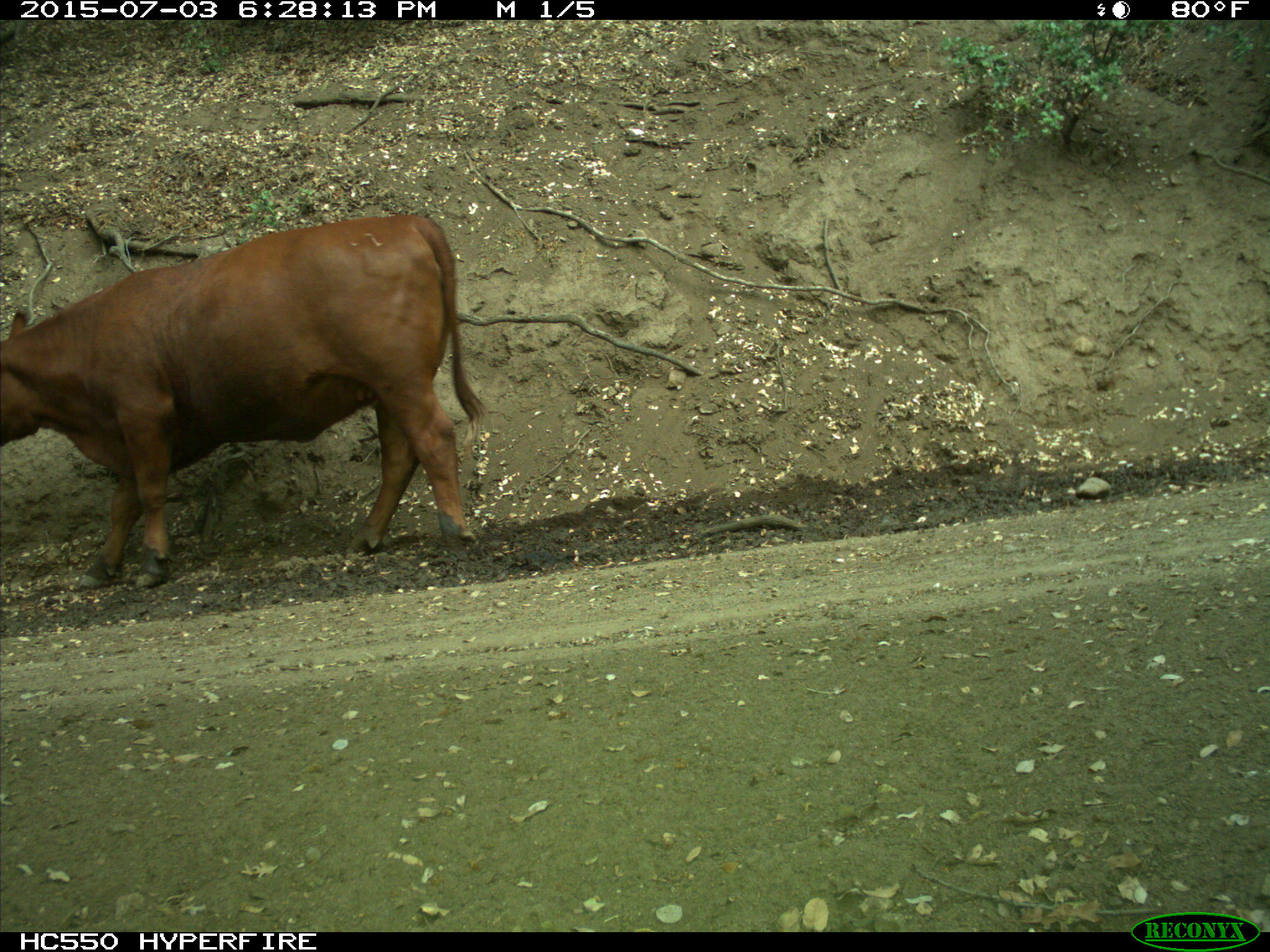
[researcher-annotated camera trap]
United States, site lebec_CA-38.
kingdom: Animalia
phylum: Chordata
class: Mammalia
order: Artiodactyla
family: Bovidae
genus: Bos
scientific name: Bos taurus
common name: domestic cow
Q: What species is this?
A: Bos taurus (domestic cow).